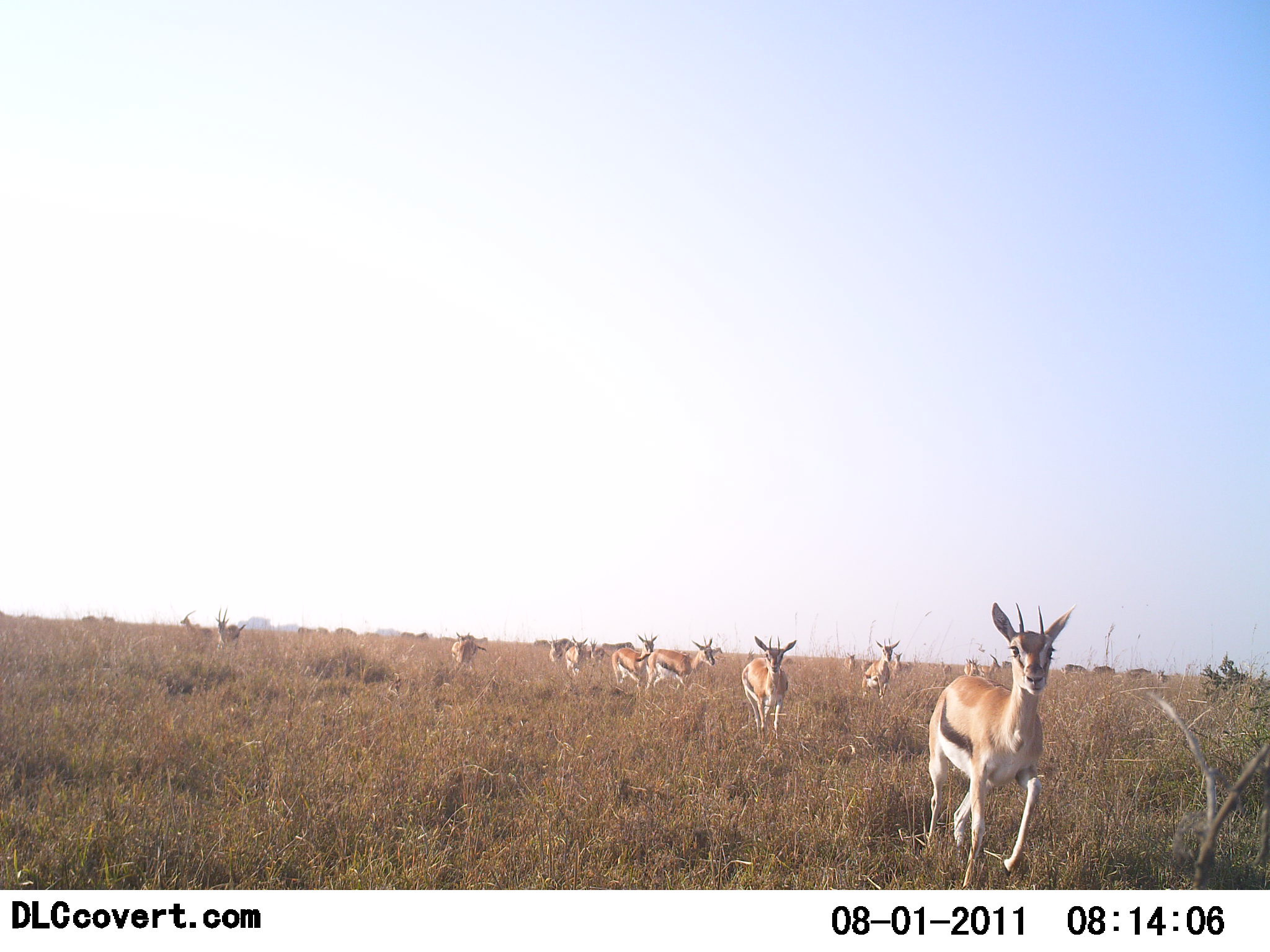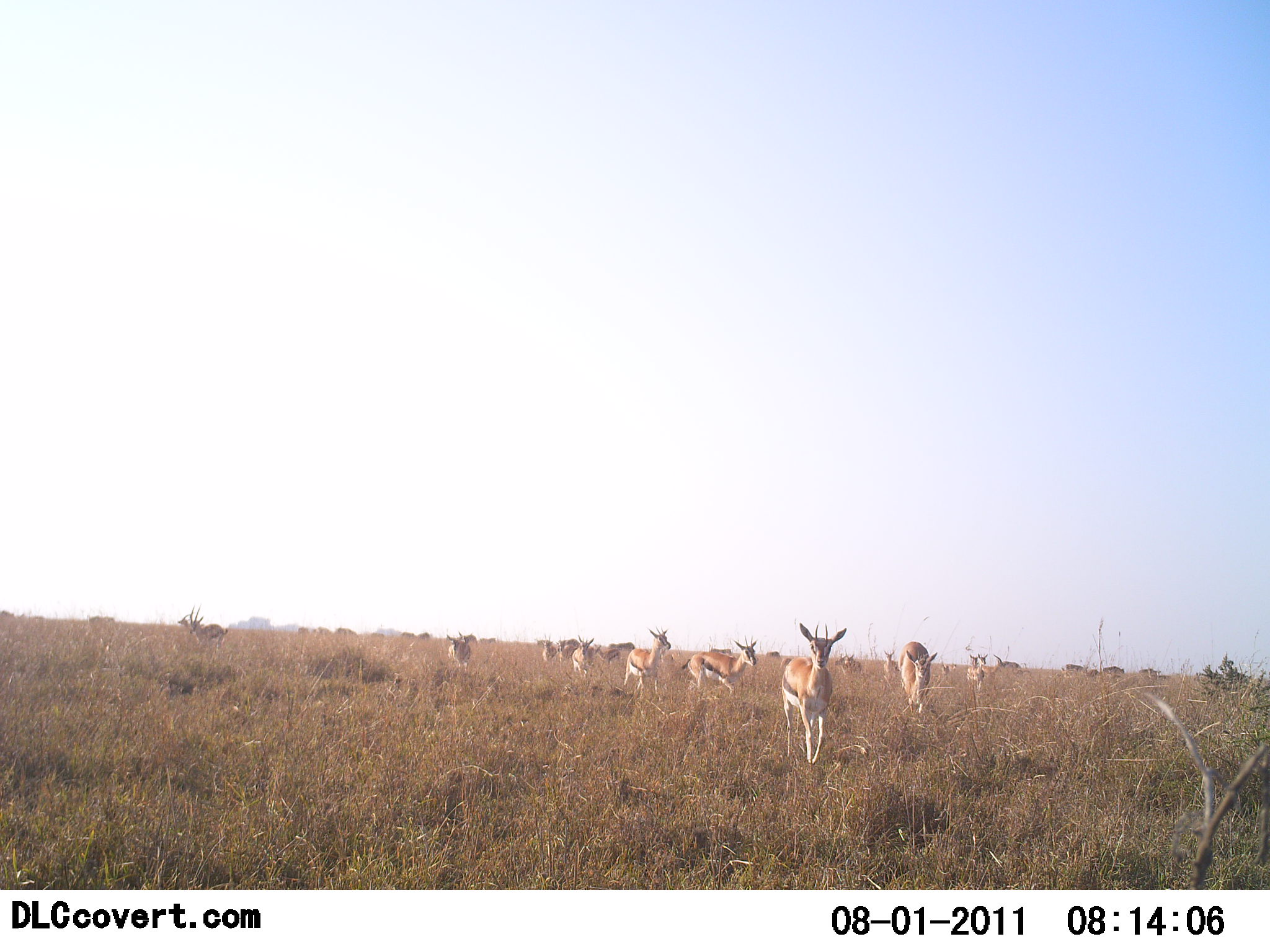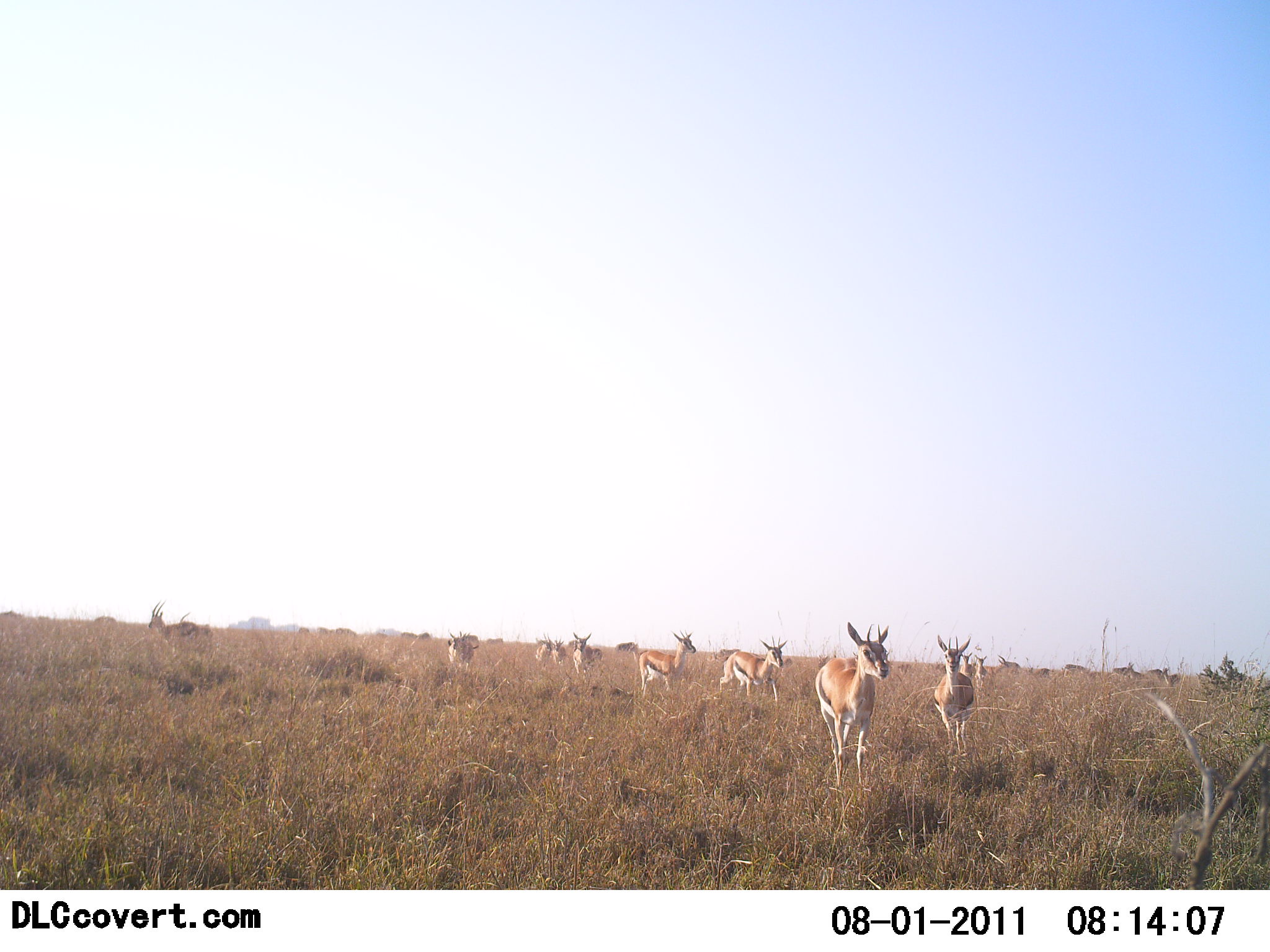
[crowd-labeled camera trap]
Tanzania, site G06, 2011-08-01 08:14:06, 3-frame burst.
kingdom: Animalia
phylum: Chordata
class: Mammalia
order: Artiodactyla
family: Bovidae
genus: Eudorcas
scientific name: Eudorcas thomsonii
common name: thomson's gazelle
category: gazellethomsons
Gazellethomsons (thomson's gazelle) (Eudorcas thomsonii), count 11-50. Behavior (volunteer vote fractions): standing 10%, resting 0%, moving 90%, interacting 0%. Young present (vote fraction): 0%. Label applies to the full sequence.